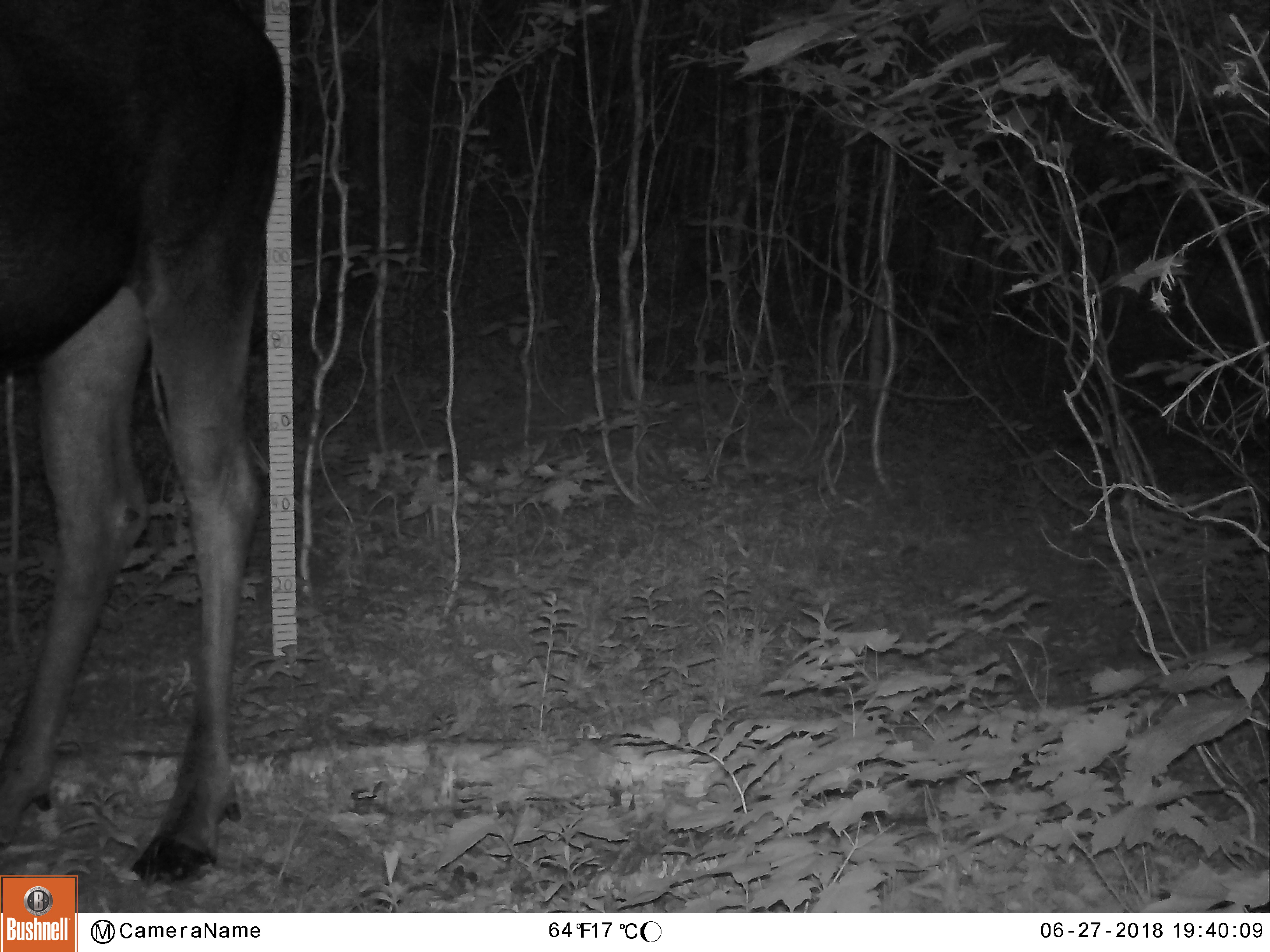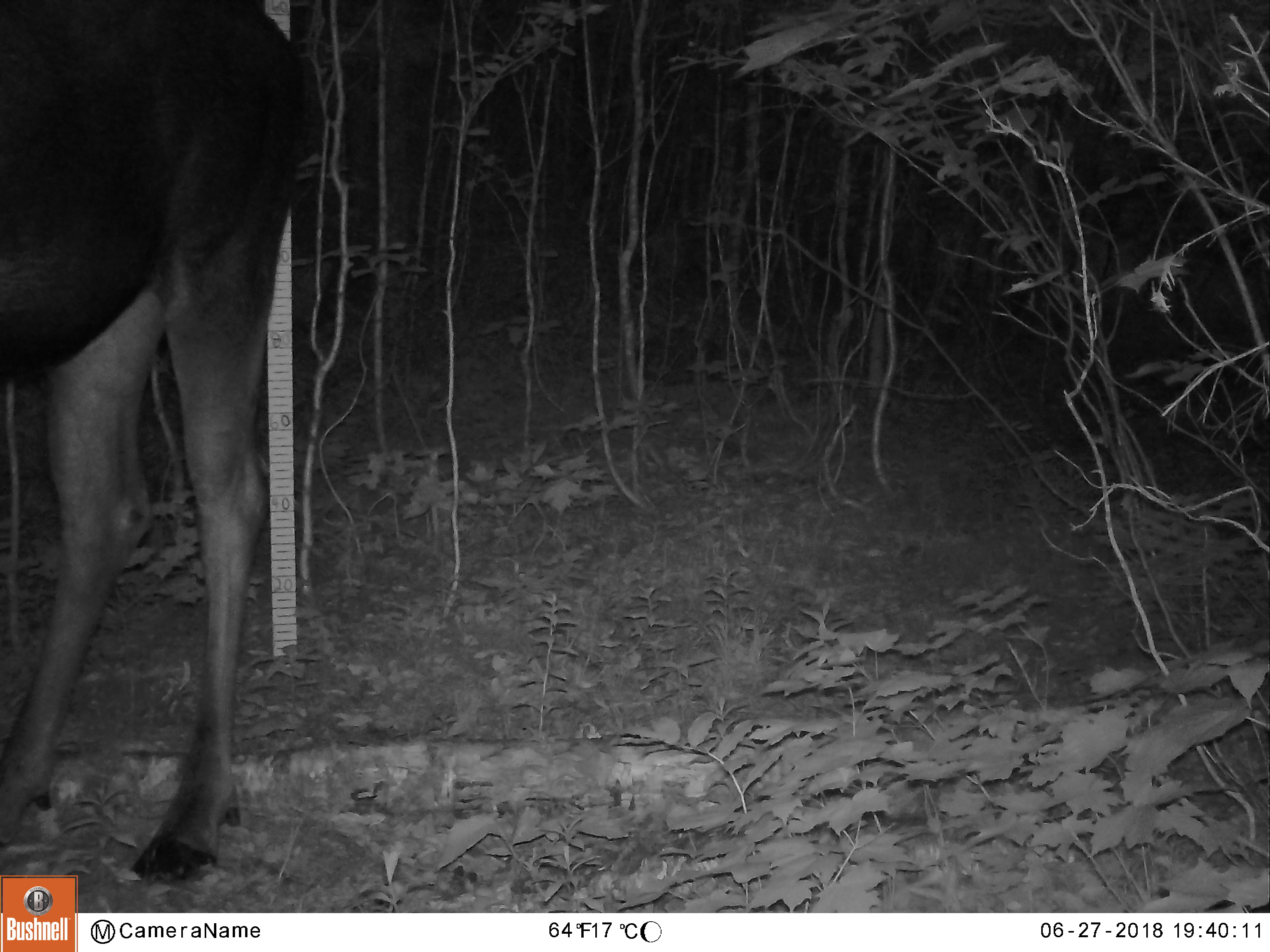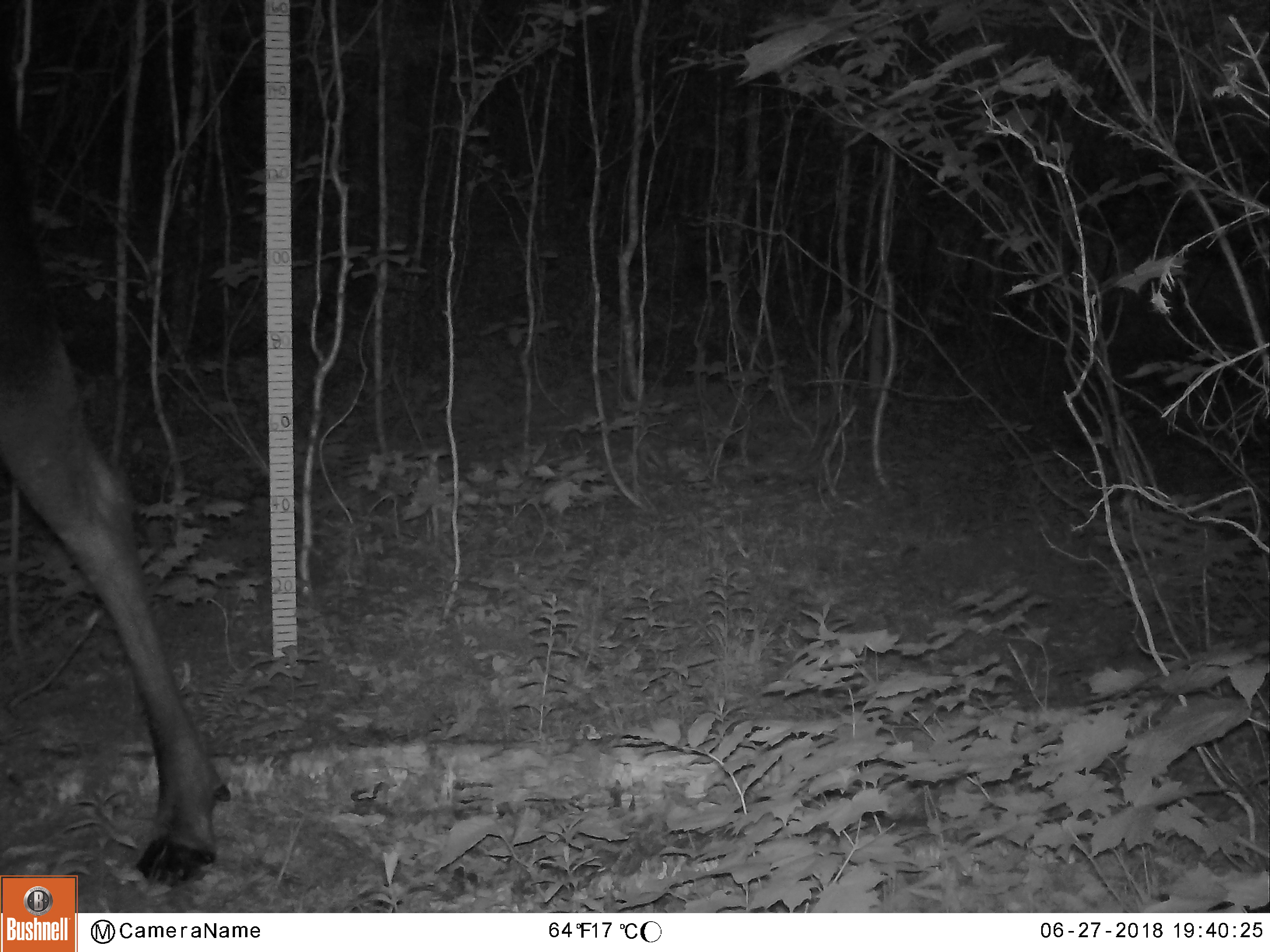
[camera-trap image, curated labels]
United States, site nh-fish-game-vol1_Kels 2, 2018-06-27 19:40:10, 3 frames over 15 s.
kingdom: Animalia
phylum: Chordata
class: Mammalia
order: Artiodactyla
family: Cervidae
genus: Alces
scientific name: Alces alces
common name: moose